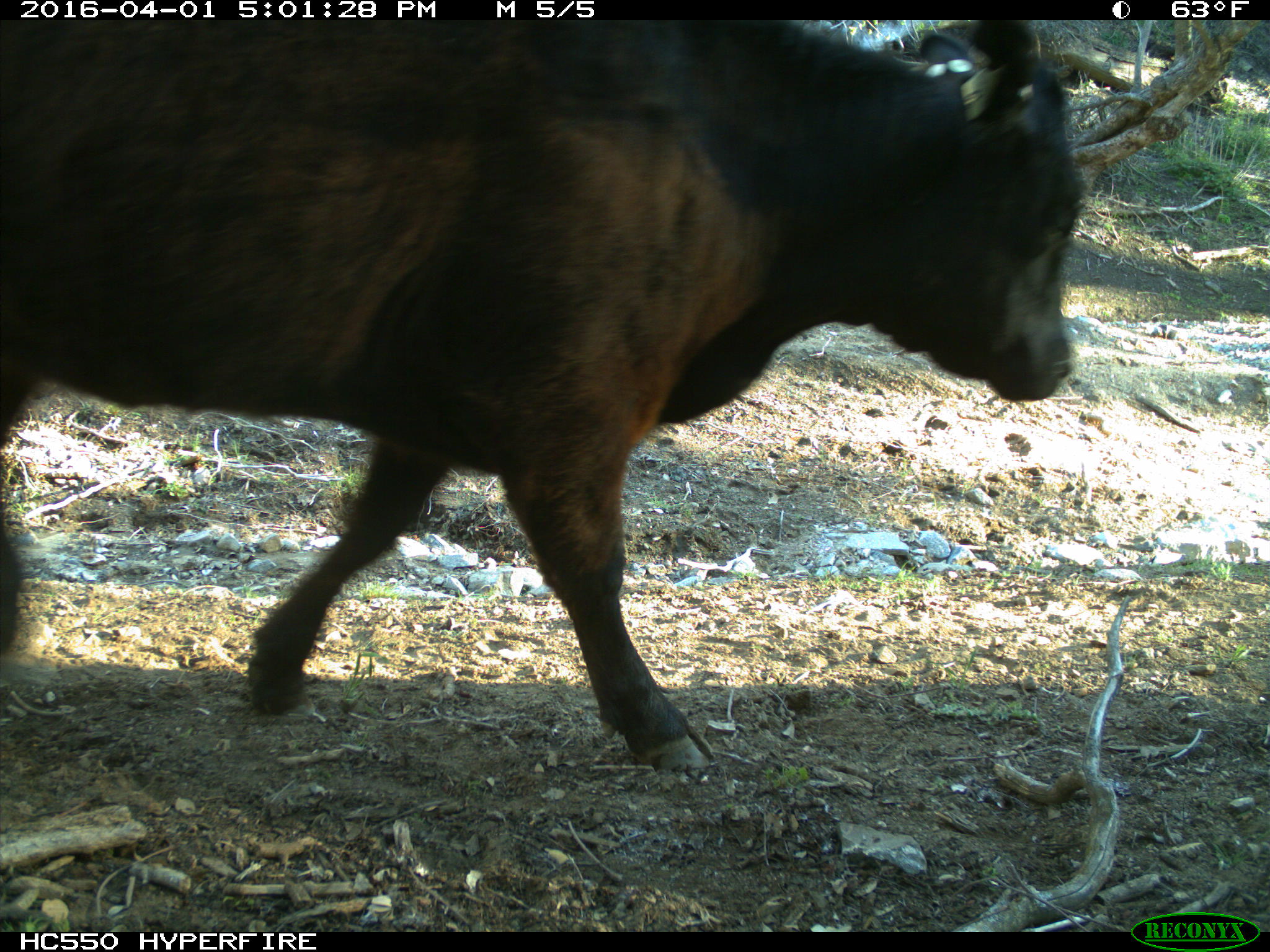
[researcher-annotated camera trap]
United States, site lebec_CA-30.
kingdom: Animalia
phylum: Chordata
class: Mammalia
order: Artiodactyla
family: Bovidae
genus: Bos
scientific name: Bos taurus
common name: domestic cow